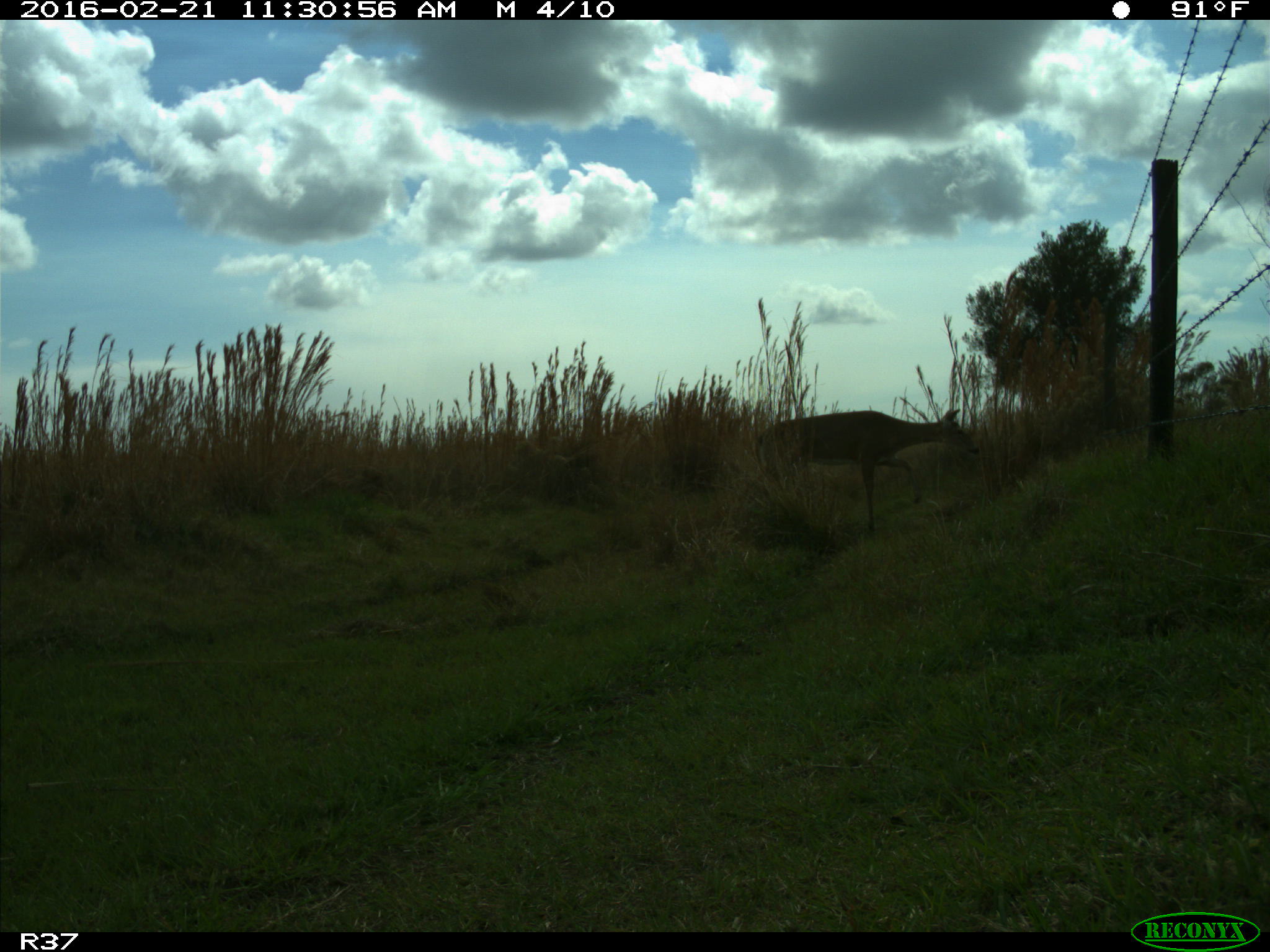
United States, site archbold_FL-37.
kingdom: Animalia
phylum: Chordata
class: Mammalia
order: Artiodactyla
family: Cervidae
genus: Odocoileus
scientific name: Odocoileus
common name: deer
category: unidentified deer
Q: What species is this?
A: Unidentified deer (deer) (Odocoileus).